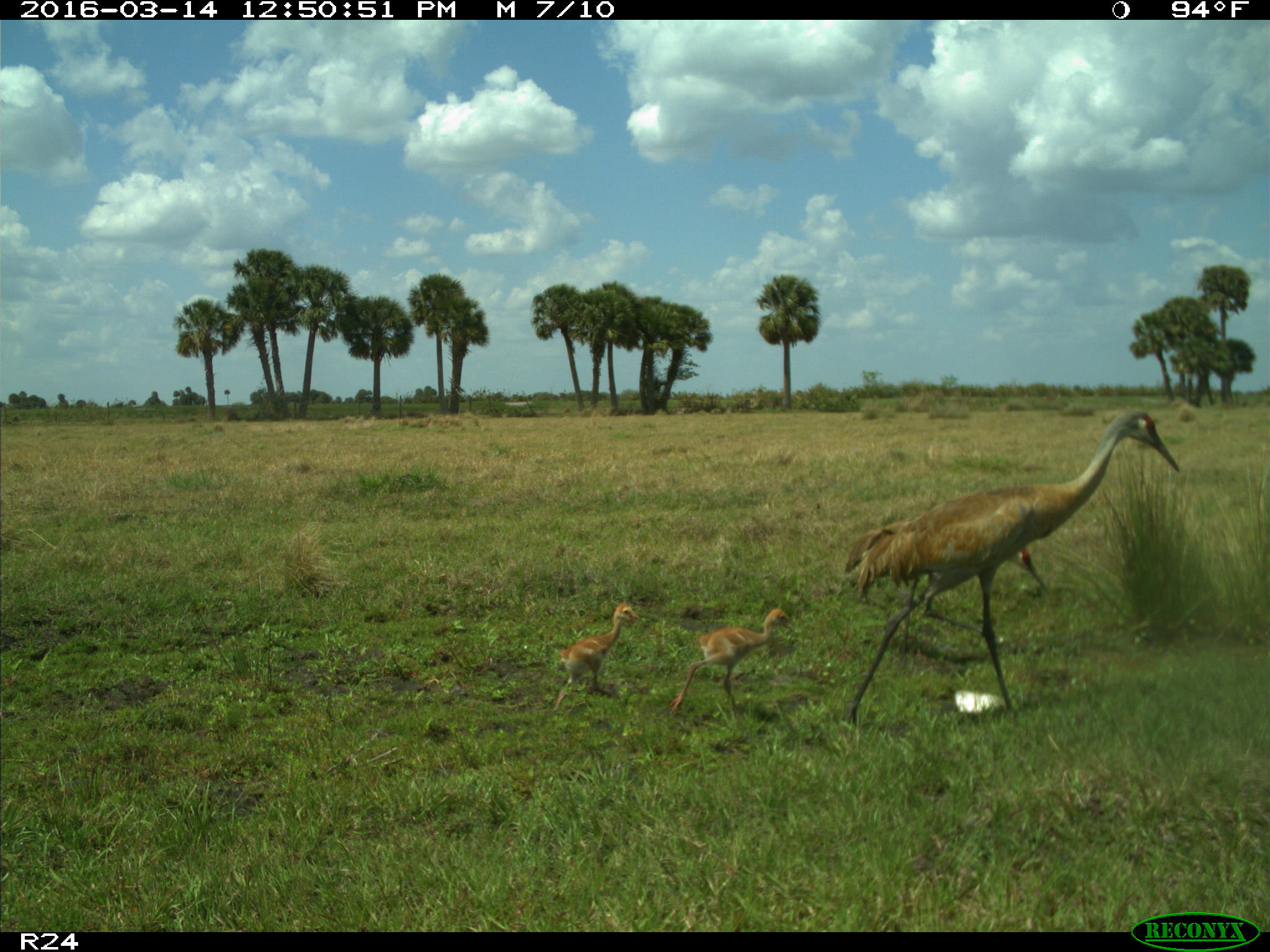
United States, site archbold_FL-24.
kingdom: Animalia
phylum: Chordata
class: Aves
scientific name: Aves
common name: birds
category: unidentified bird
Unidentified bird (birds) (Aves).